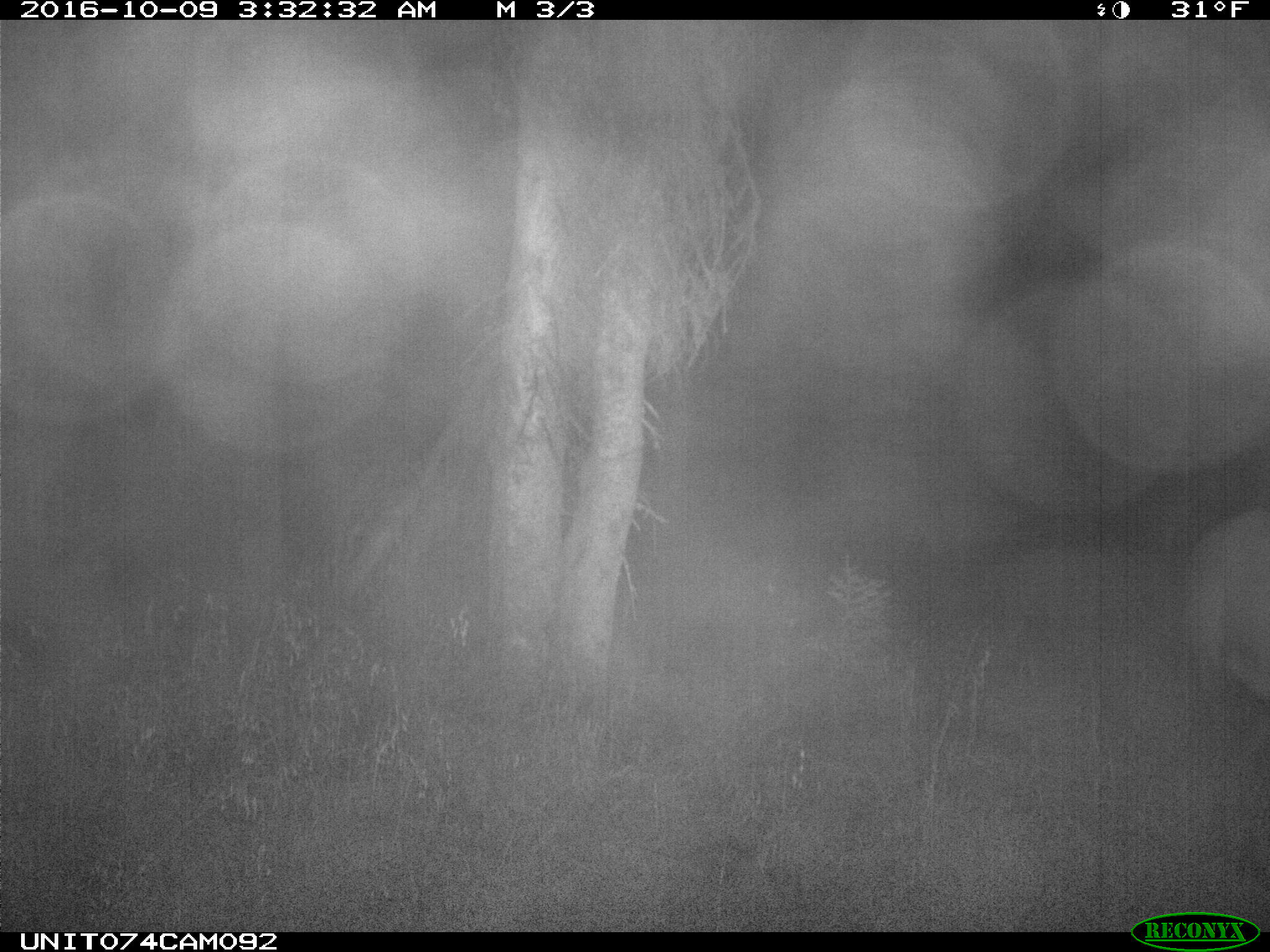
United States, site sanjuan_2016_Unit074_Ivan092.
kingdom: Animalia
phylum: Chordata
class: Mammalia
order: Artiodactyla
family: Cervidae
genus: Cervus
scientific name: Cervus elaphus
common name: red deer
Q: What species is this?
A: Cervus elaphus (red deer).